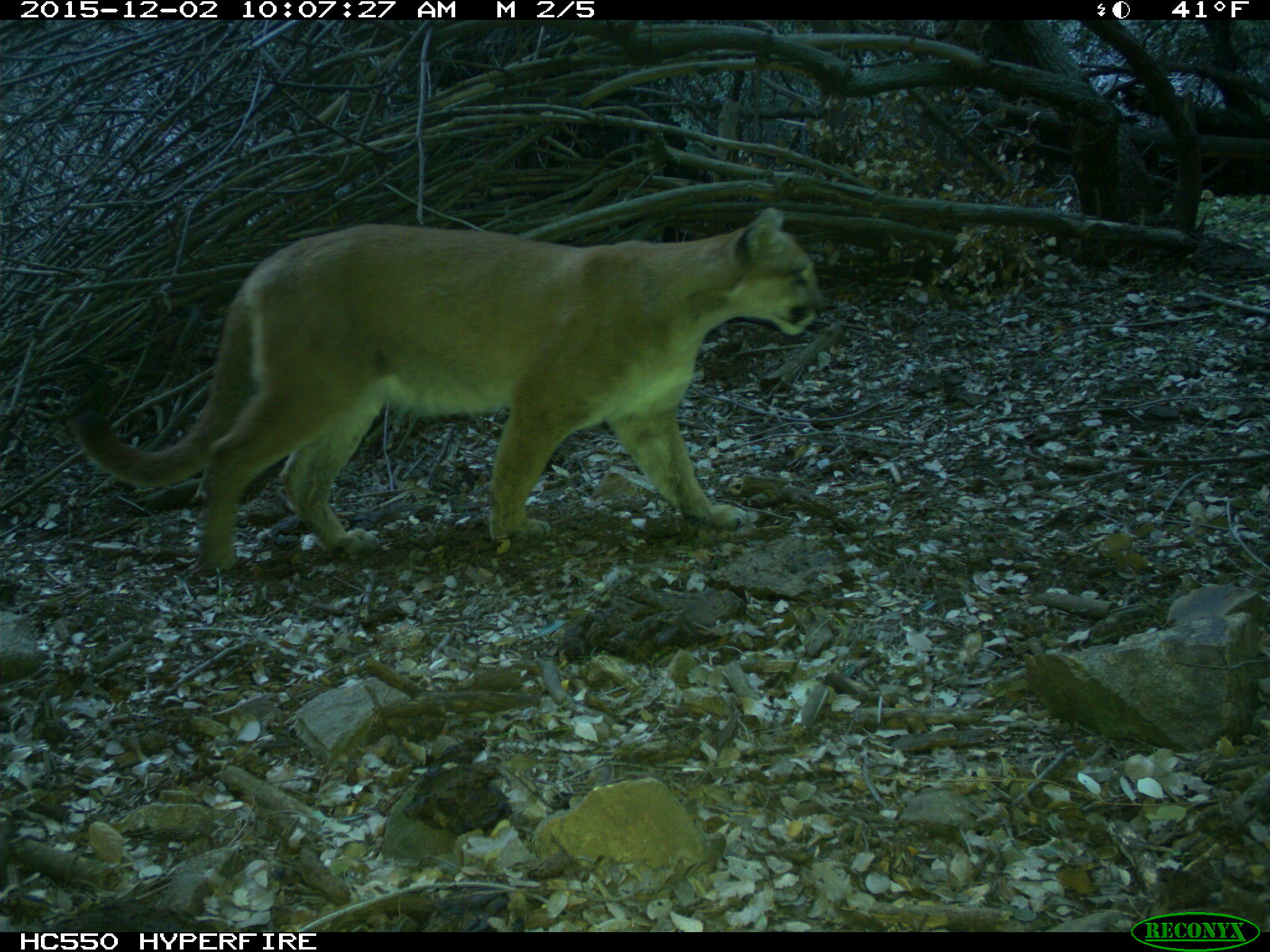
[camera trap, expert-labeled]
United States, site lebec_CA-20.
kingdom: Animalia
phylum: Chordata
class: Mammalia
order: Carnivora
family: Felidae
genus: Puma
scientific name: Puma concolor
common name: mountain lion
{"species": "Puma concolor (mountain lion)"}